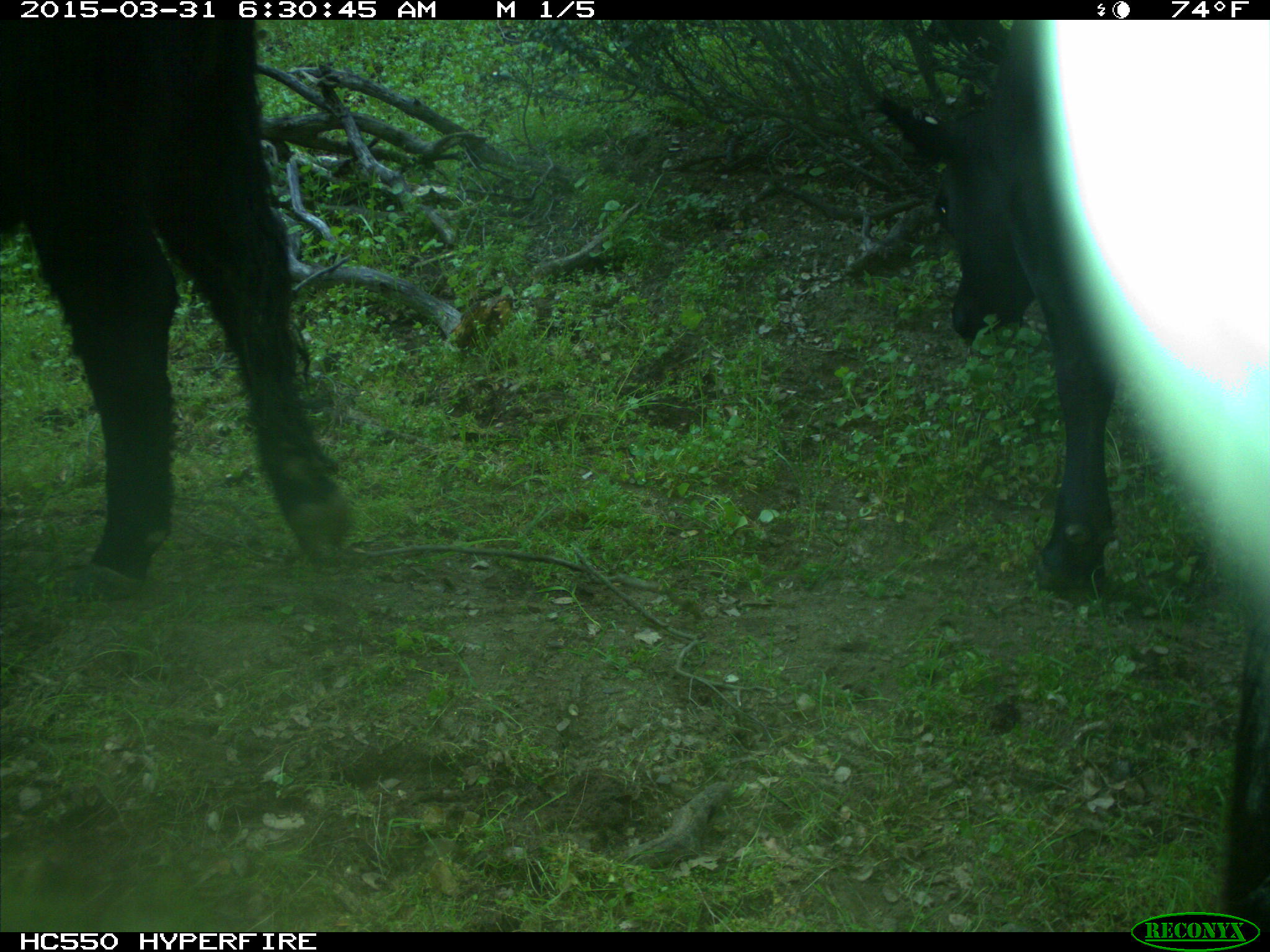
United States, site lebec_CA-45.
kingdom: Animalia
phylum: Chordata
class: Mammalia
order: Artiodactyla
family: Bovidae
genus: Bos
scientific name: Bos taurus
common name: domestic cow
Bos taurus (domestic cow).